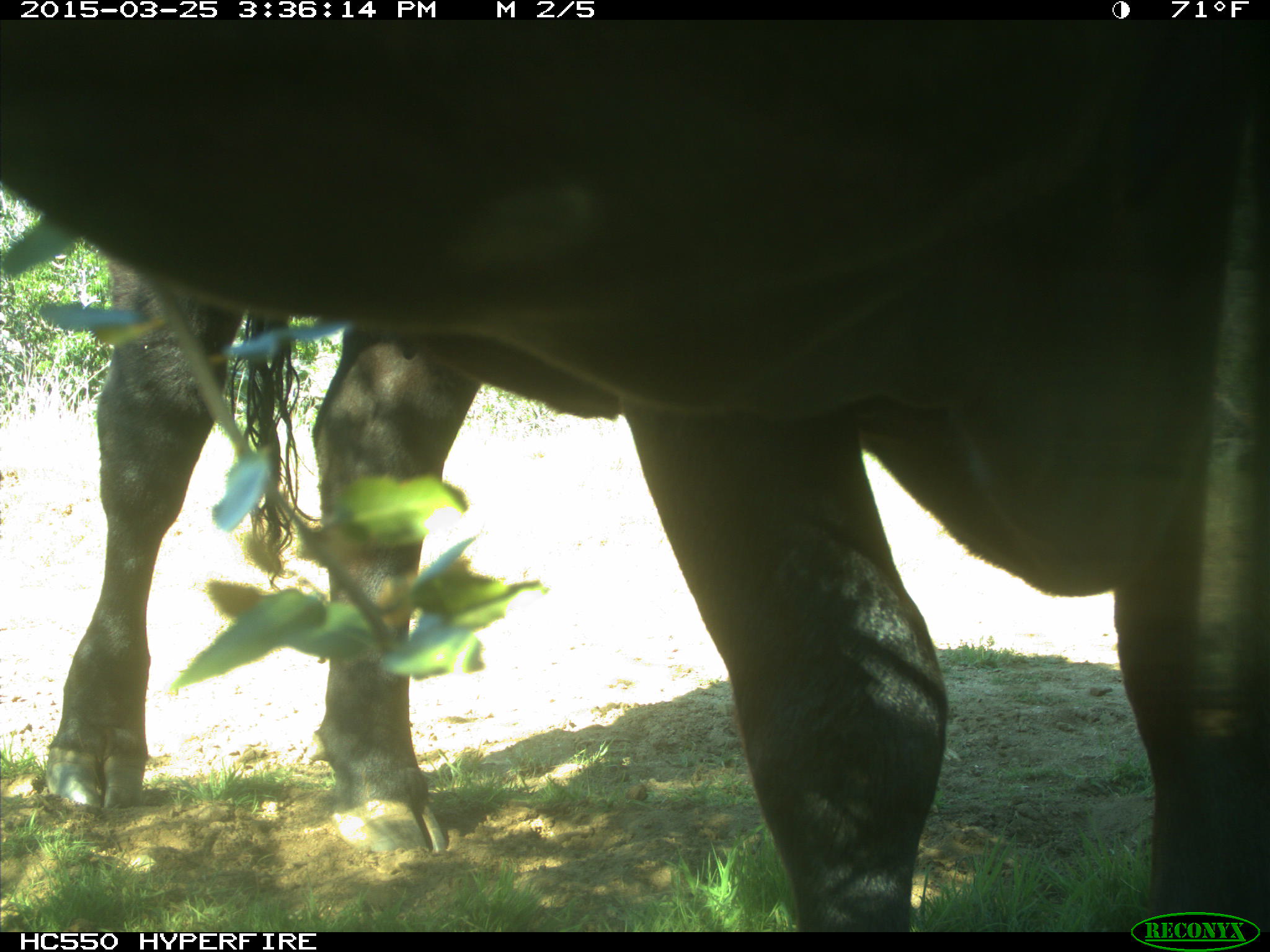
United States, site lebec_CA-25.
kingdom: Animalia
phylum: Chordata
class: Mammalia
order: Artiodactyla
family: Bovidae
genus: Bos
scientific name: Bos taurus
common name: domestic cow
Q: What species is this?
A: Bos taurus (domestic cow).